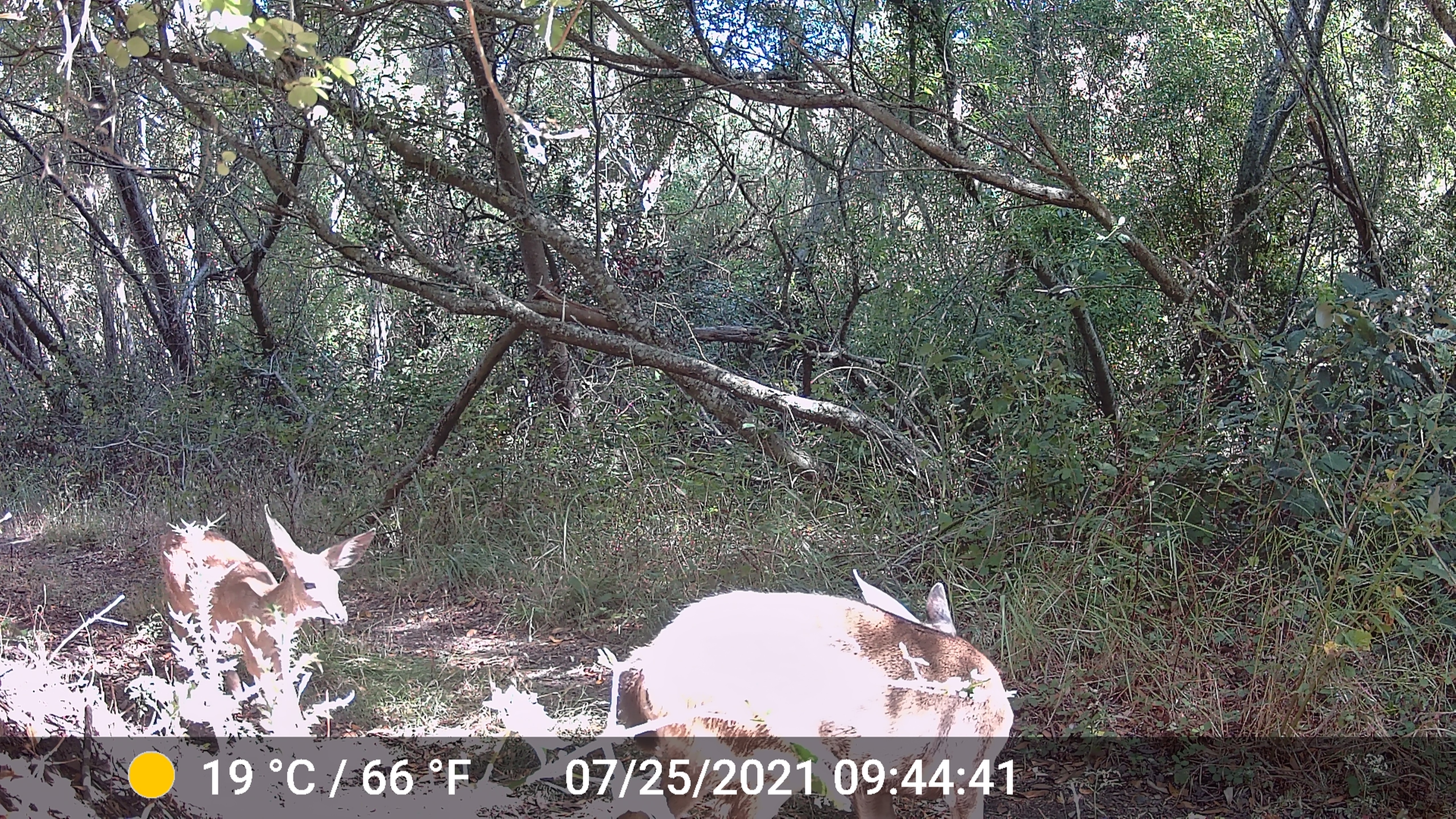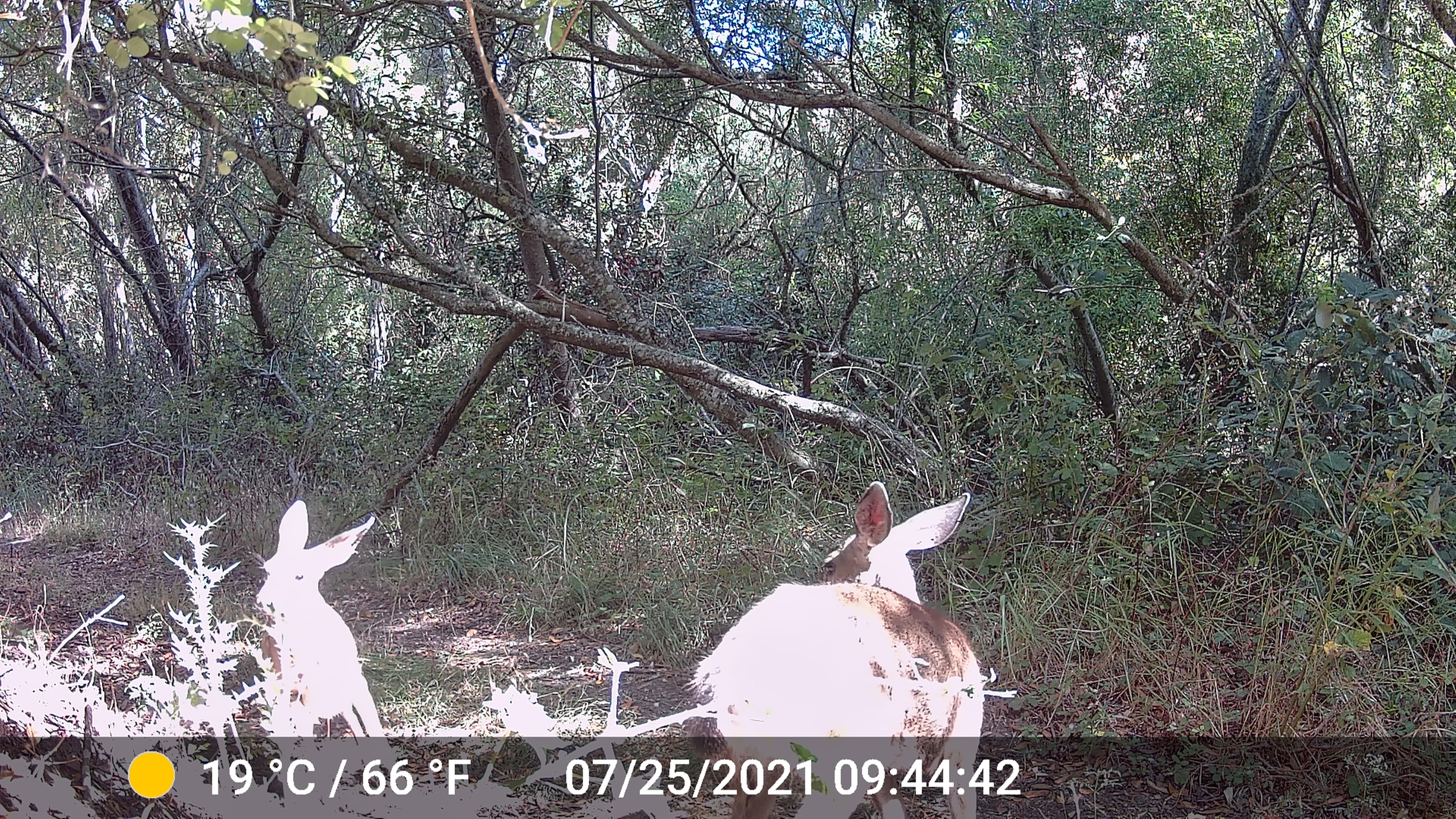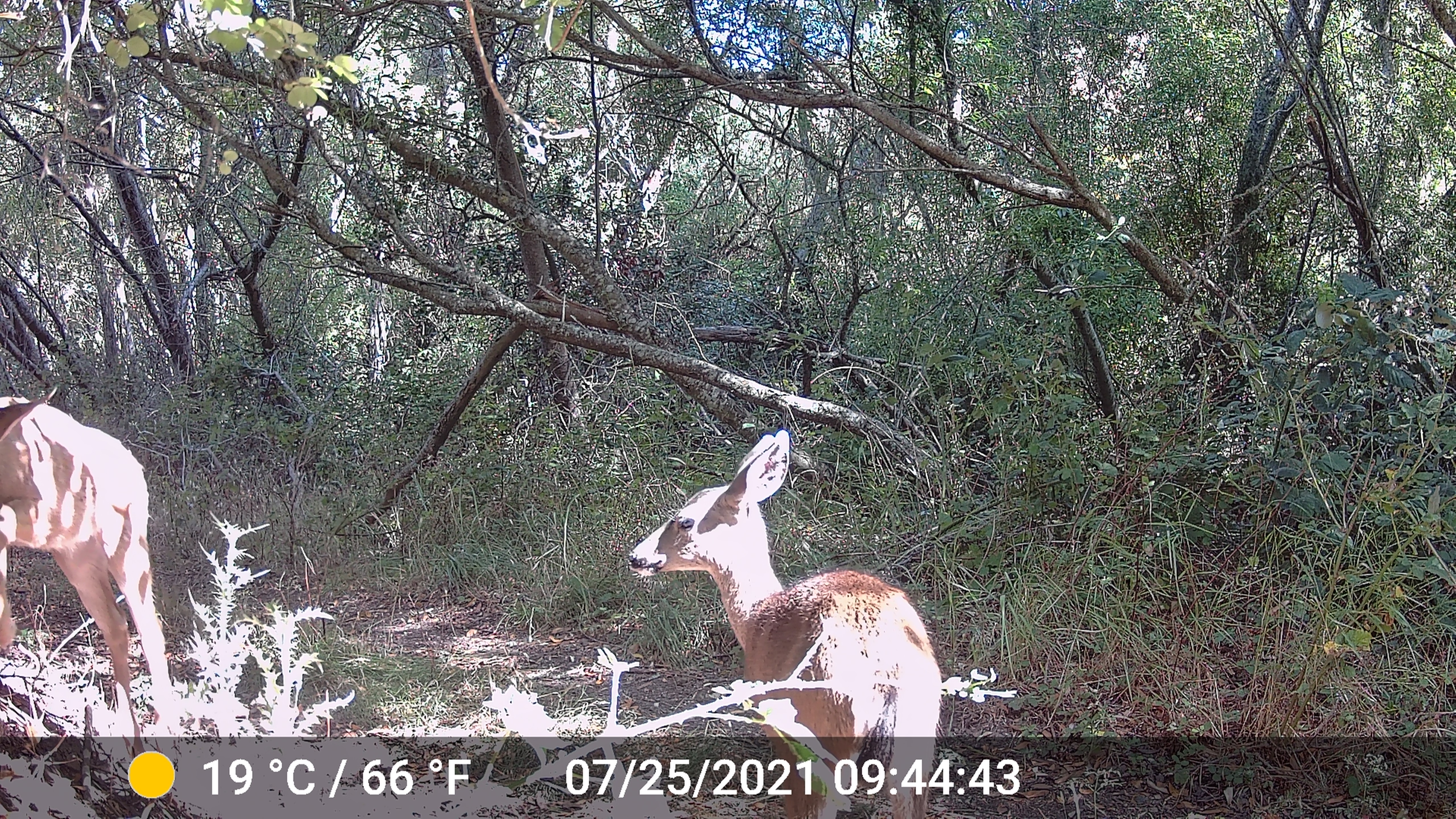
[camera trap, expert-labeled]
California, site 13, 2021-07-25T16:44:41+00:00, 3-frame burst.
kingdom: Animalia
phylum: Chordata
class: Mammalia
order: Artiodactyla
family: Cervidae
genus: Odocoileus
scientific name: Odocoileus hemionus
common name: mule deer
Mule deer (Odocoileus hemionus).